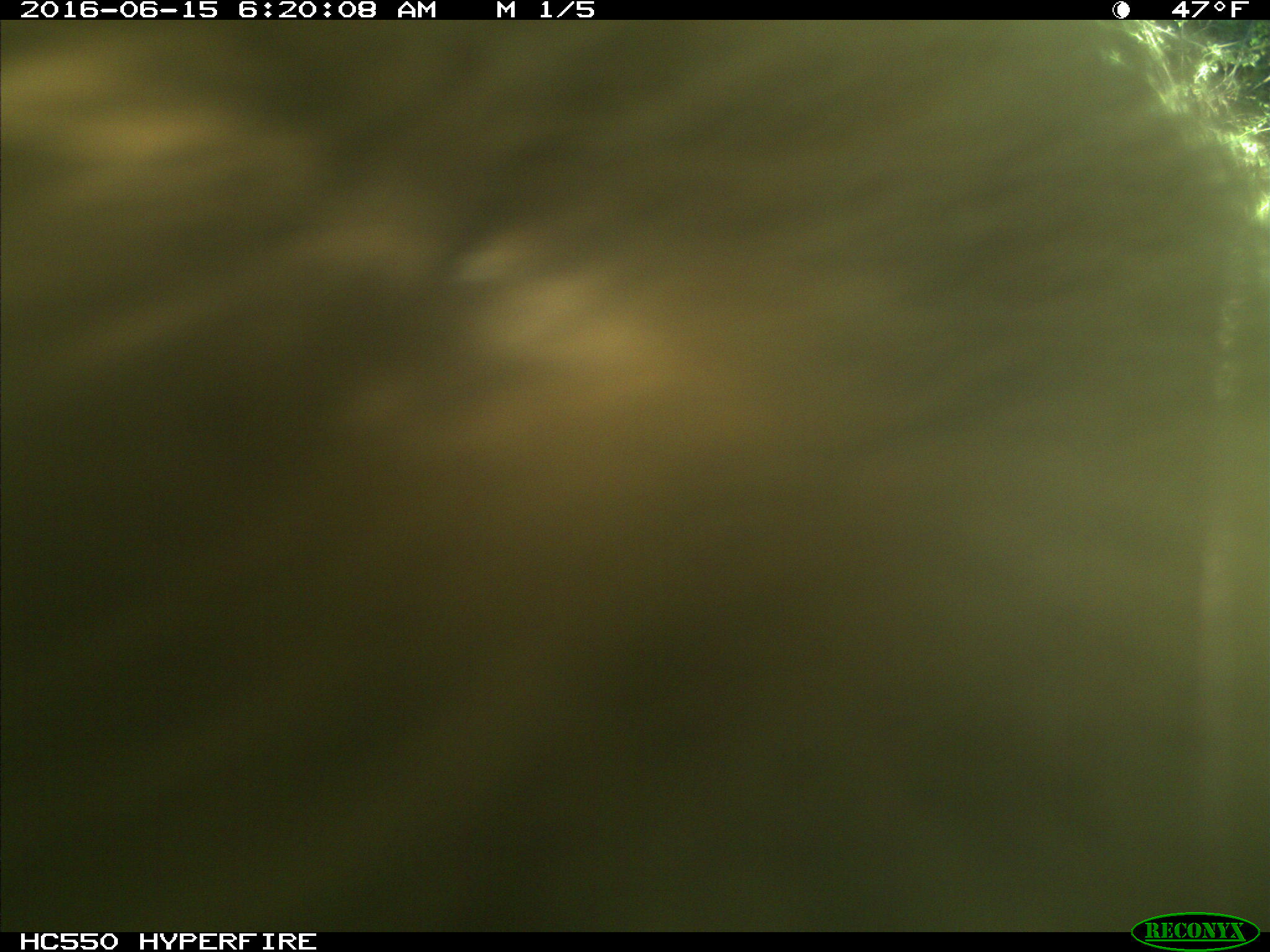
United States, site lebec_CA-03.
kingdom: Animalia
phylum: Chordata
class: Mammalia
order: Carnivora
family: Ursidae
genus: Ursus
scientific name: Ursus americanus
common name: american black bear